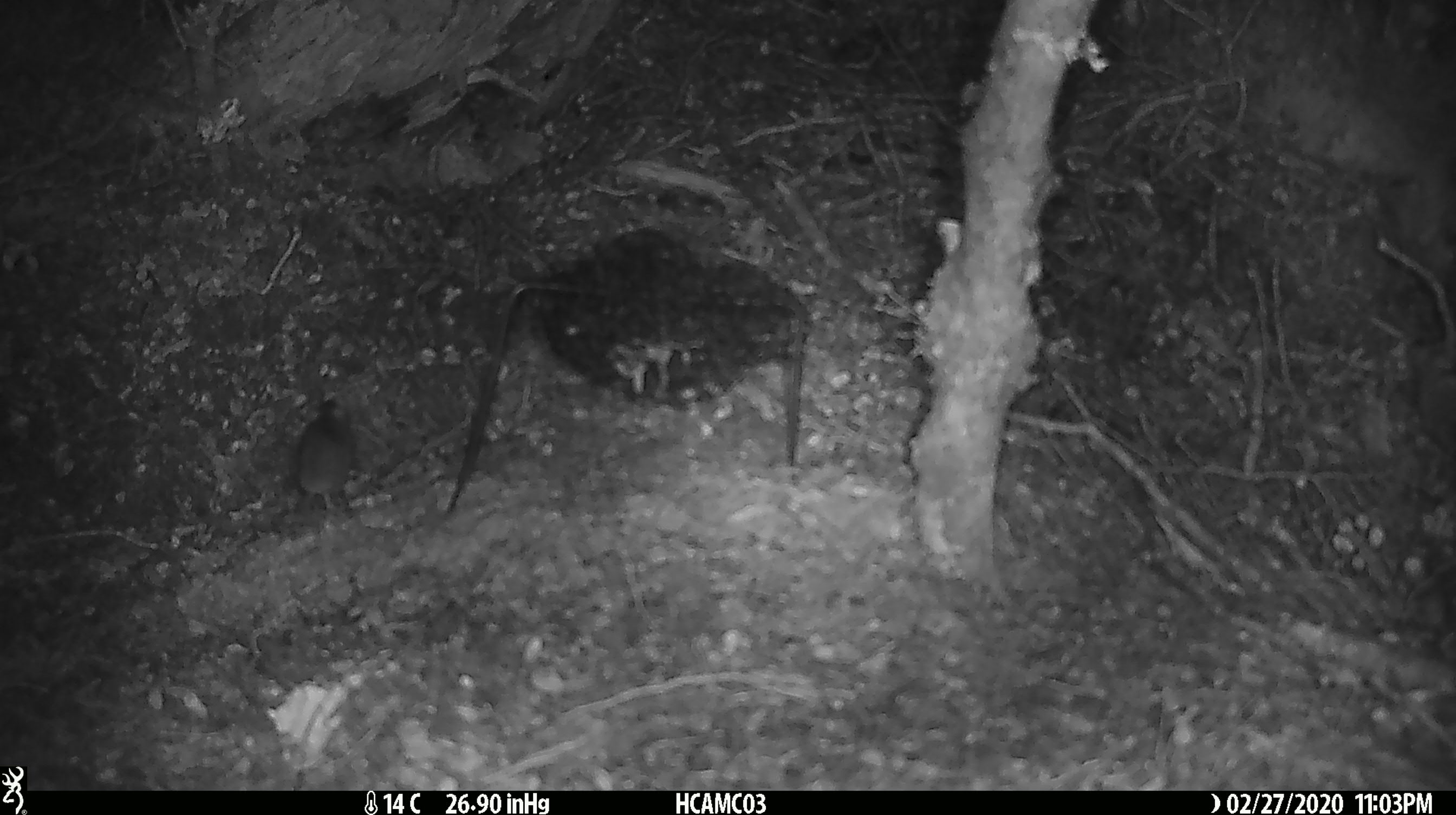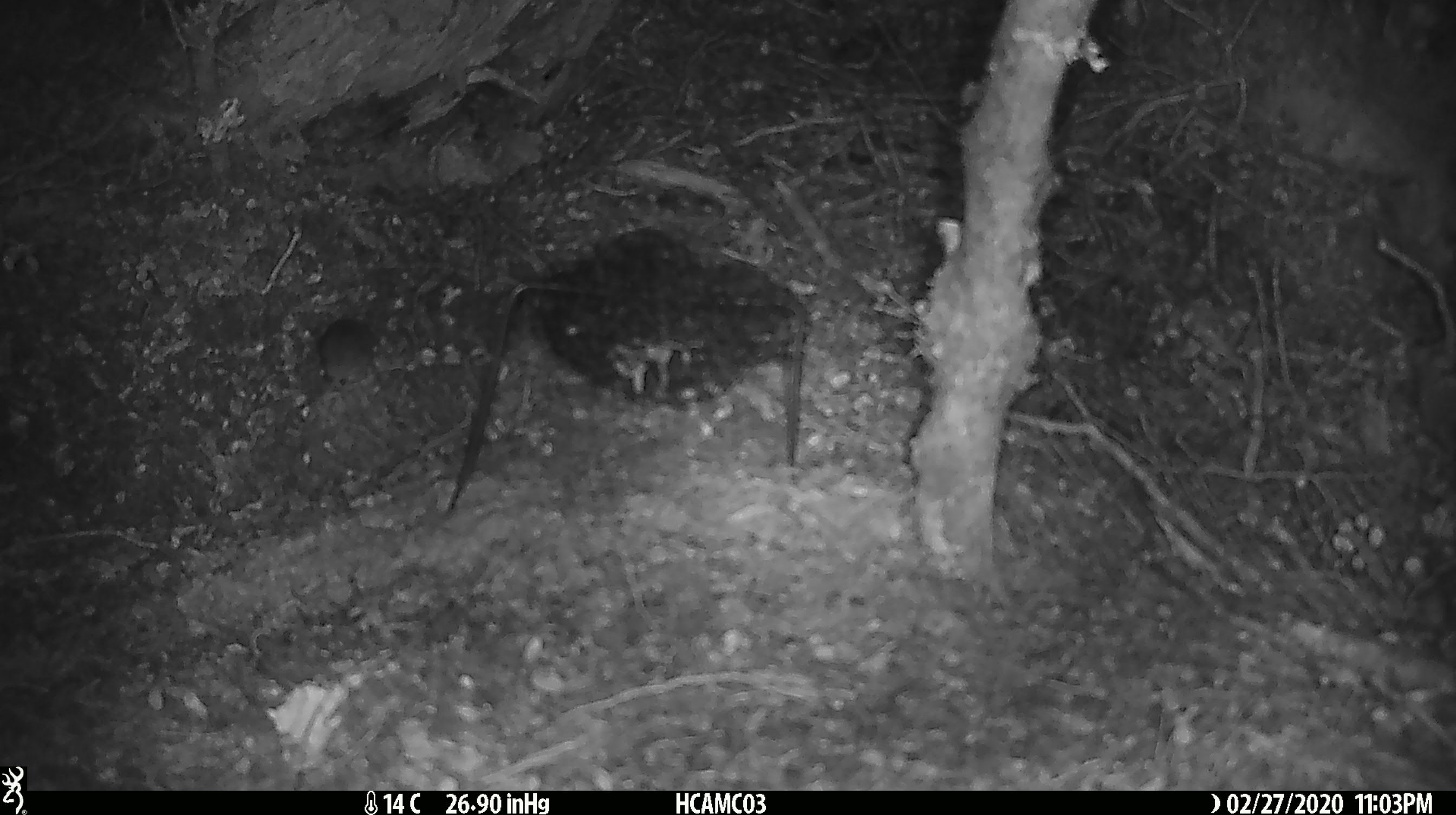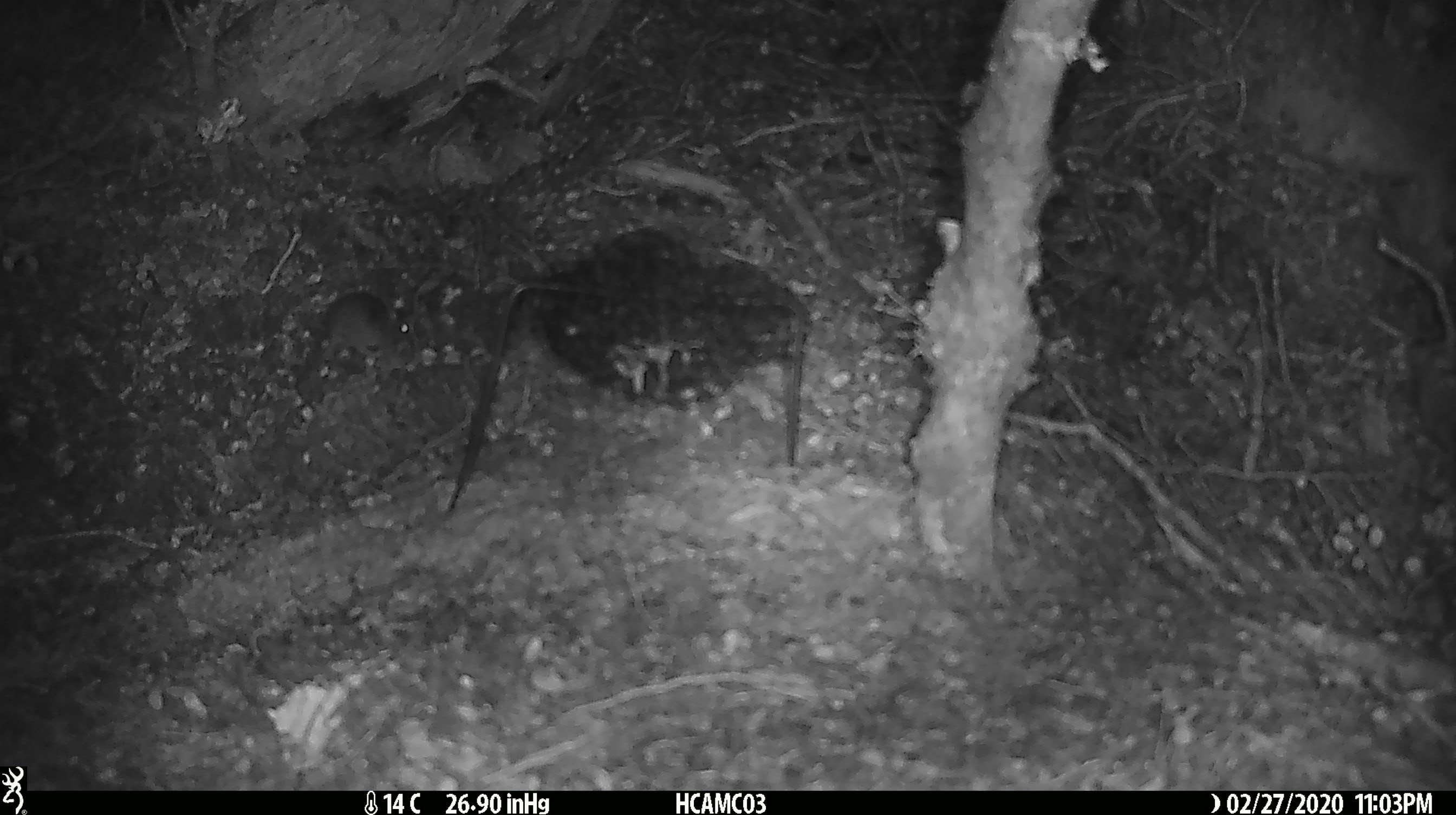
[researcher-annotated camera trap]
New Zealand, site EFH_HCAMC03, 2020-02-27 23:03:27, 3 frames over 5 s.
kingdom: Animalia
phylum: Chordata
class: Mammalia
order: Rodentia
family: Muridae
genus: Mus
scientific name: Mus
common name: mouse